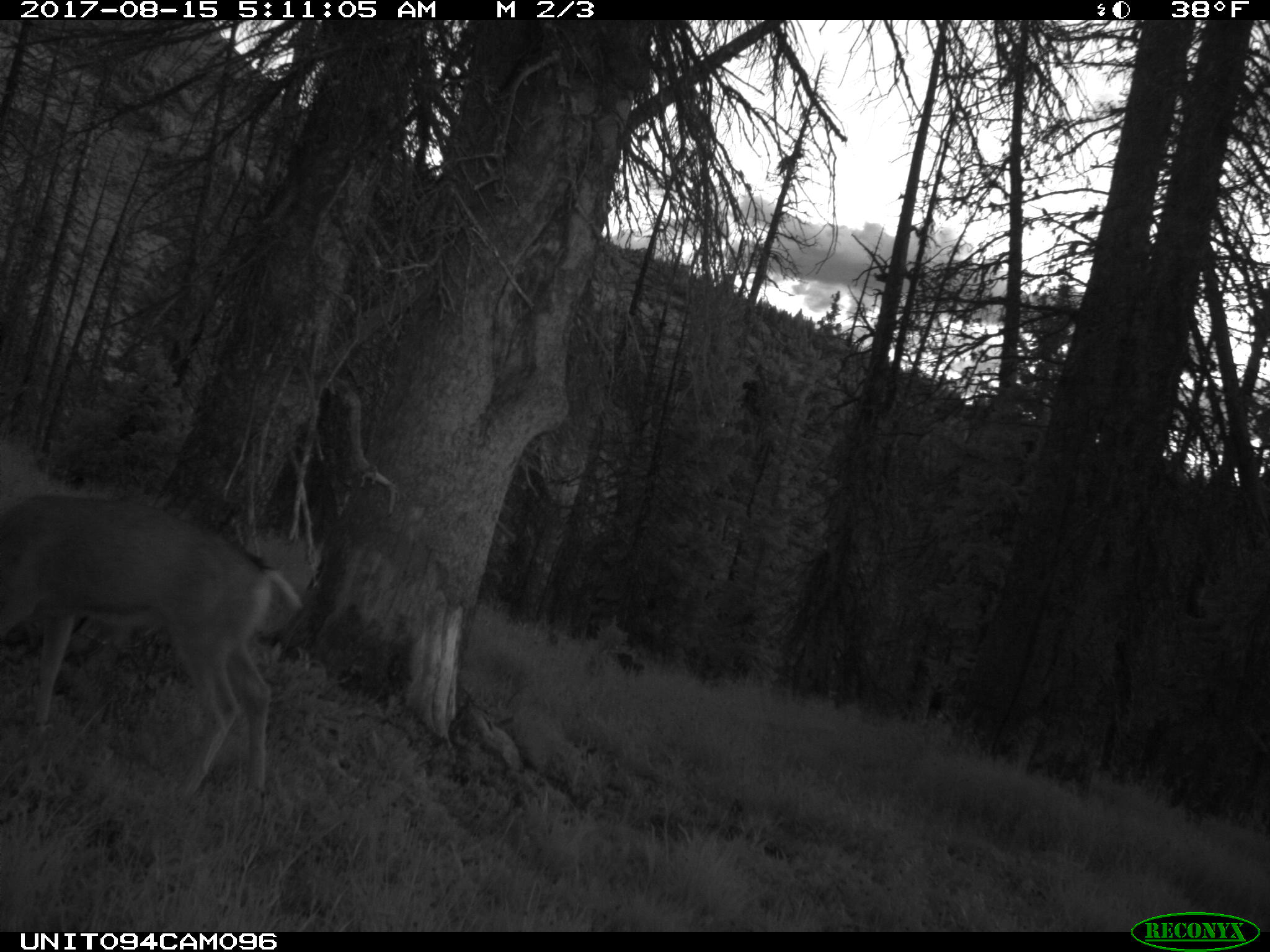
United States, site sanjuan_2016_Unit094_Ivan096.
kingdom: Animalia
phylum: Chordata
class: Mammalia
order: Artiodactyla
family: Cervidae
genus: Odocoileus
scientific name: Odocoileus hemionus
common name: mule deer